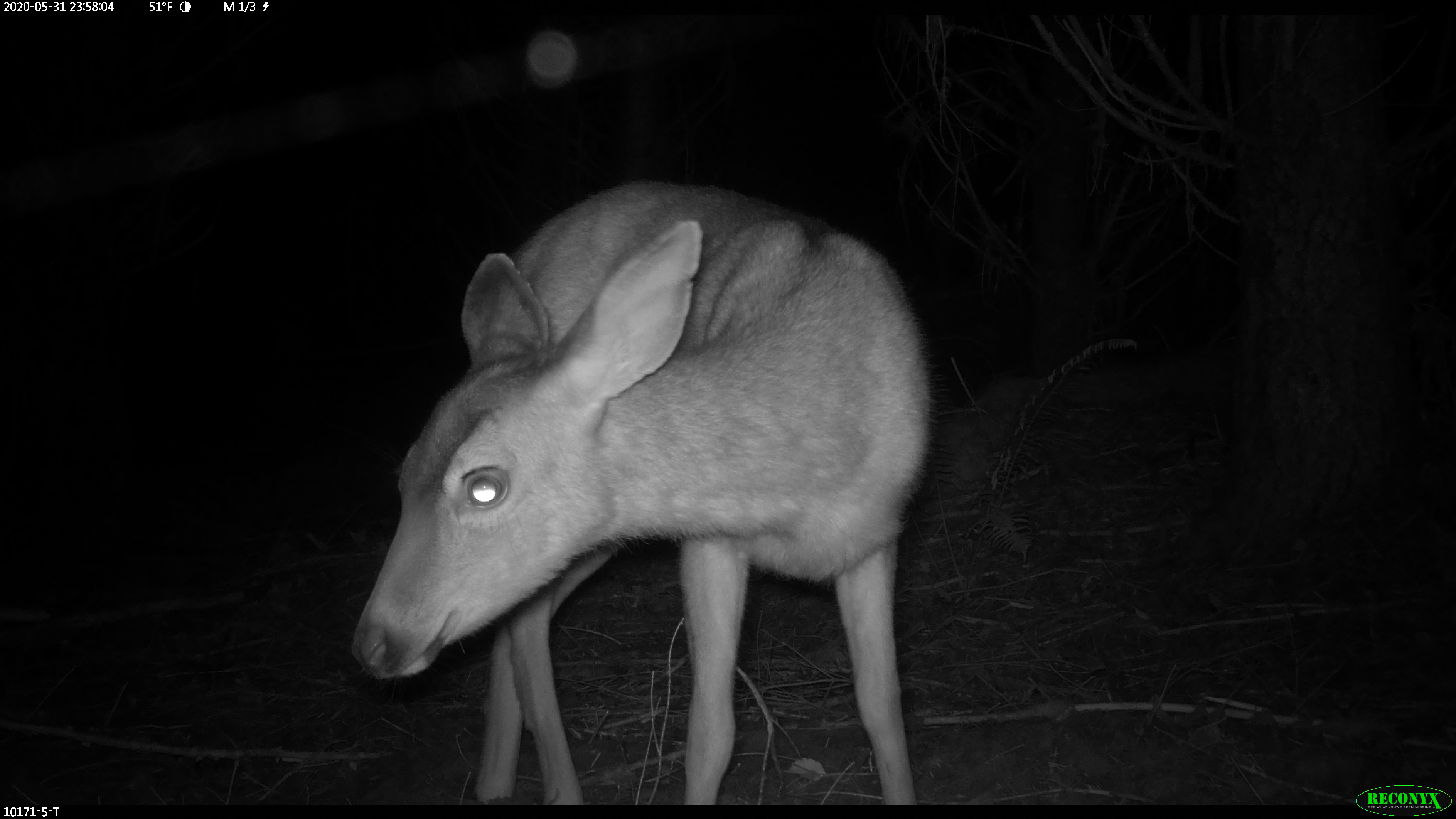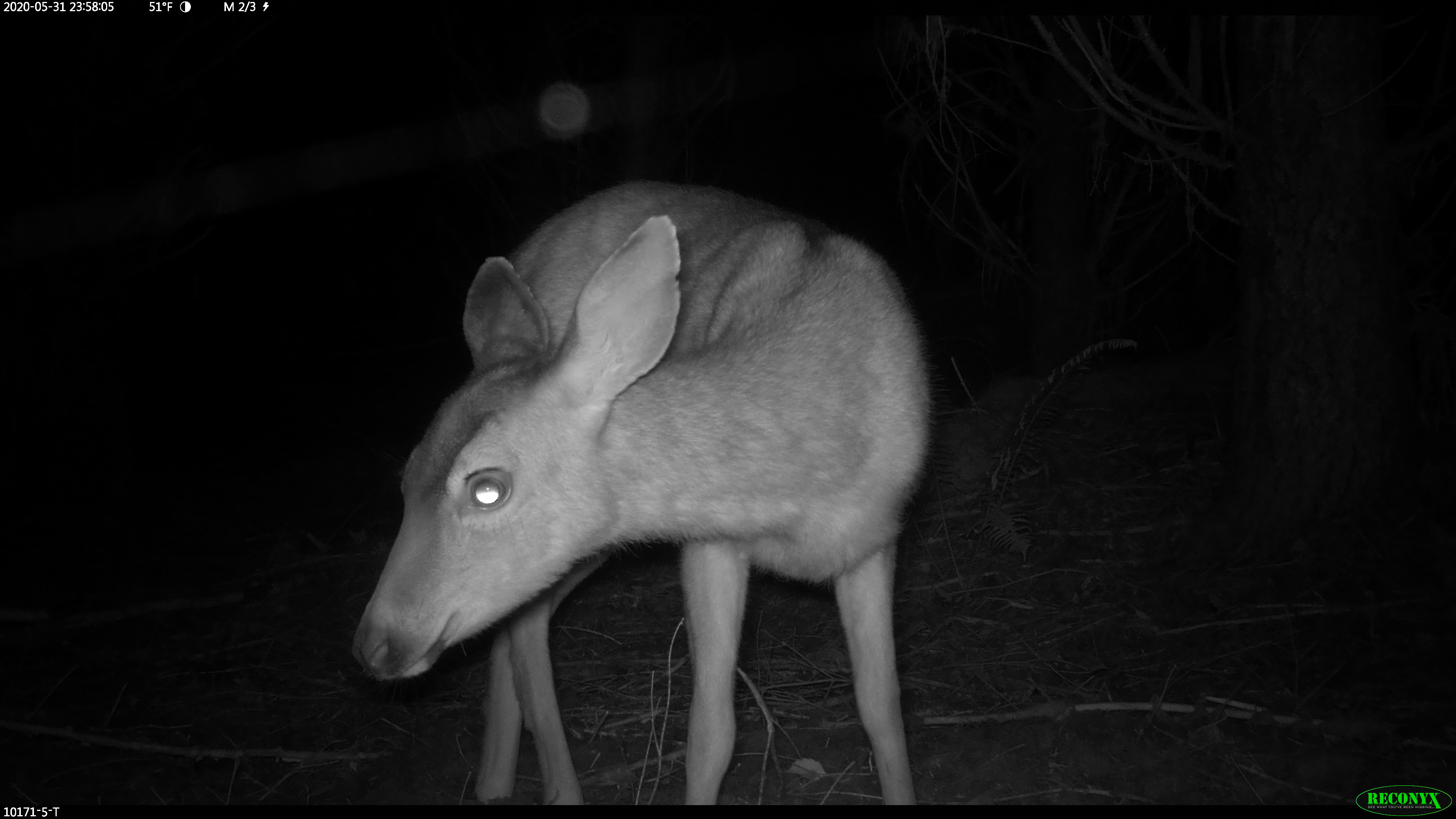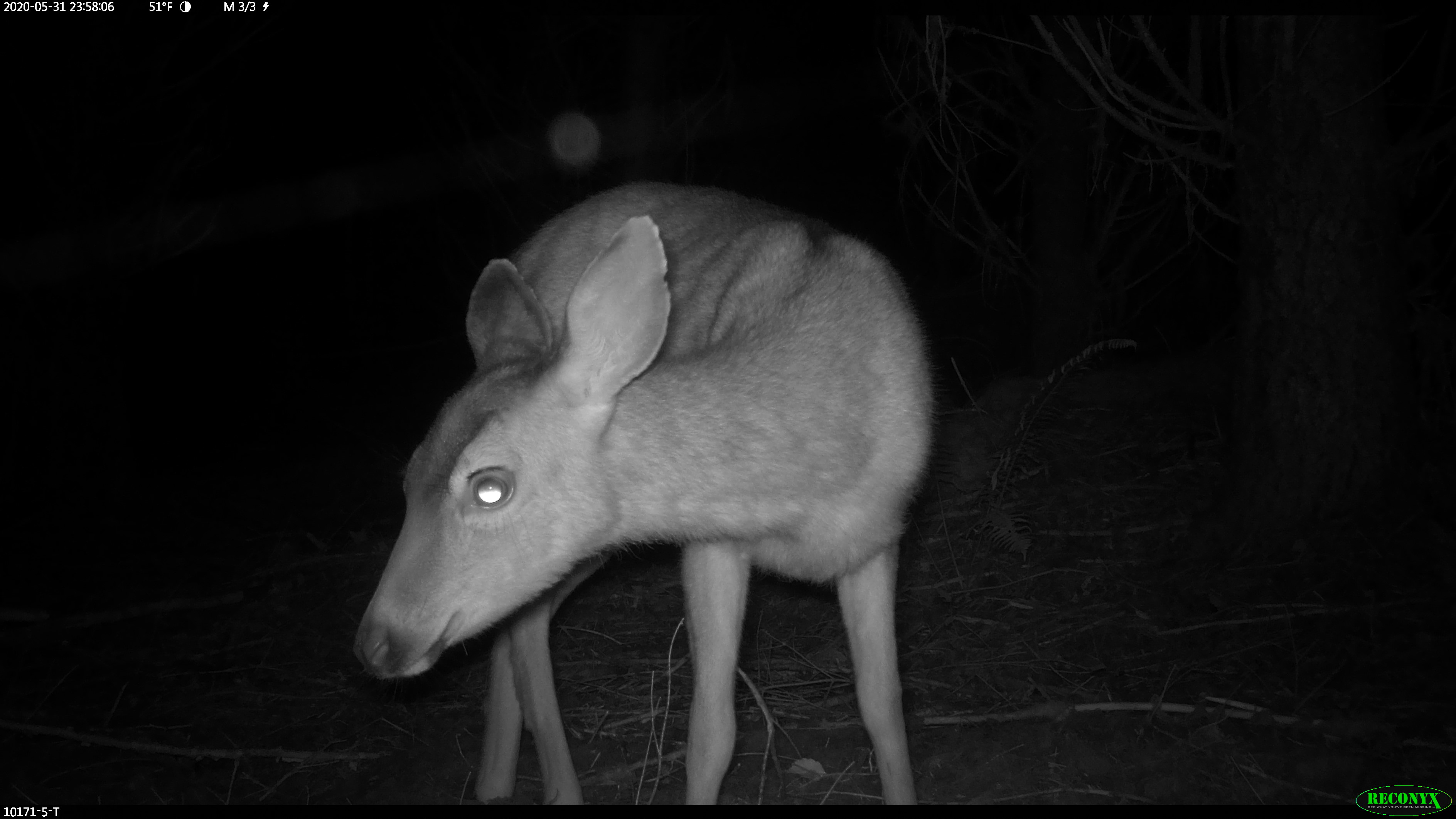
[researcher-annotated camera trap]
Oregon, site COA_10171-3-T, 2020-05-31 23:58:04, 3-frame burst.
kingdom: Animalia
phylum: Chordata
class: Mammalia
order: Artiodactyla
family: Cervidae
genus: Odocoileus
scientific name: Odocoileus hemionus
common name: black-tailed deer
Black-tailed deer (Odocoileus hemionus).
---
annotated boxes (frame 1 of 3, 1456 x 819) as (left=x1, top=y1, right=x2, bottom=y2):
black-tailed deer: (left=342, top=162, right=937, bottom=791)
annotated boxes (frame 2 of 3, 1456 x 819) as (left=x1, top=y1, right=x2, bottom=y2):
black-tailed deer: (left=334, top=158, right=933, bottom=795)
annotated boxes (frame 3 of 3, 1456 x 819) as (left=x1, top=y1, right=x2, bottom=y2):
black-tailed deer: (left=345, top=165, right=931, bottom=797)